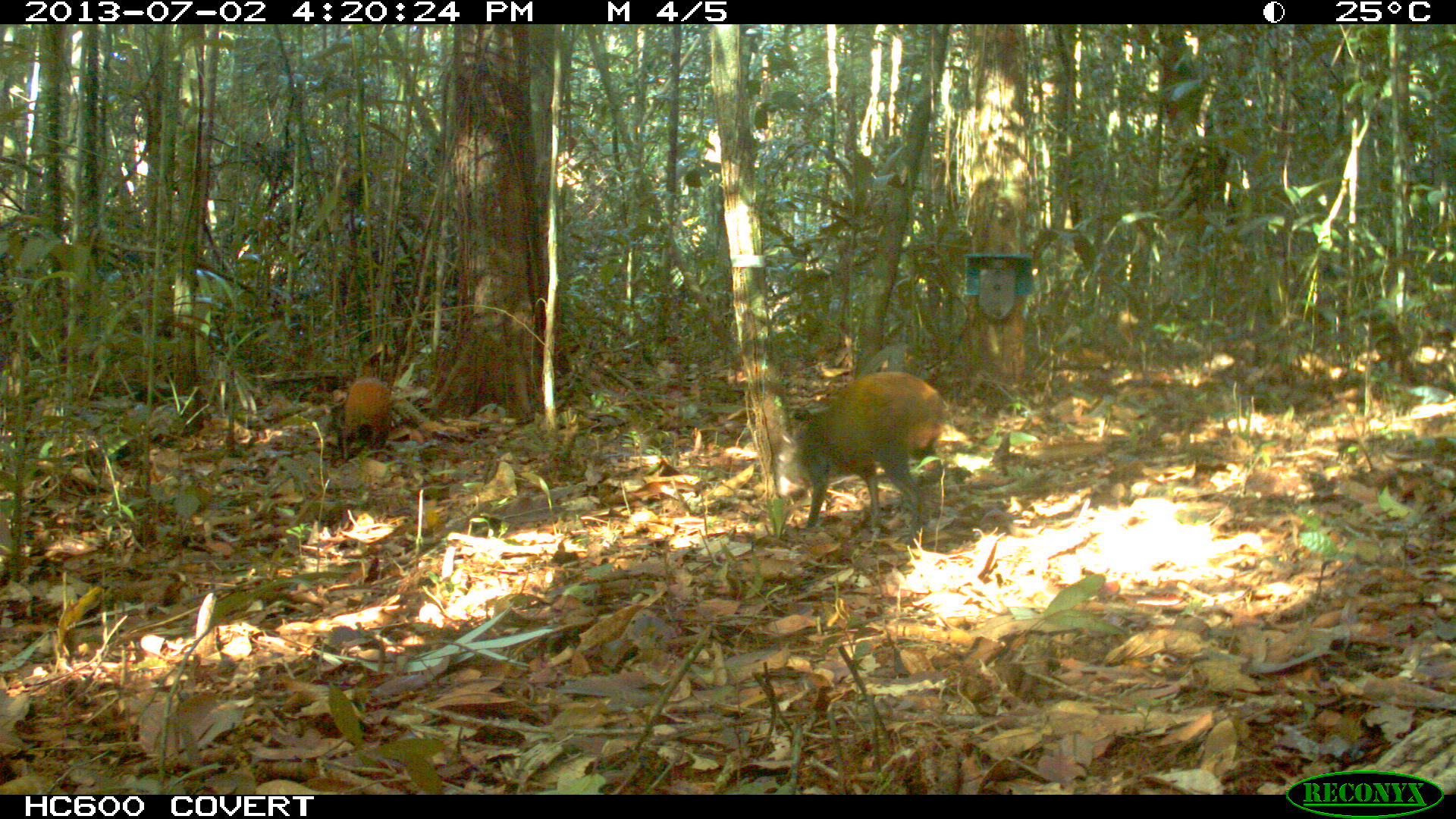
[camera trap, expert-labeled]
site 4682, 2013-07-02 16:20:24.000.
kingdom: Animalia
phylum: Chordata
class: Mammalia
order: Rodentia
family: Dasyproctidae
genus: Dasyprocta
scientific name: Dasyprocta leporina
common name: red-rumped agouti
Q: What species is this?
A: Dasyprocta leporina (red-rumped agouti).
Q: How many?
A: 2.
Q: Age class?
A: Adult.